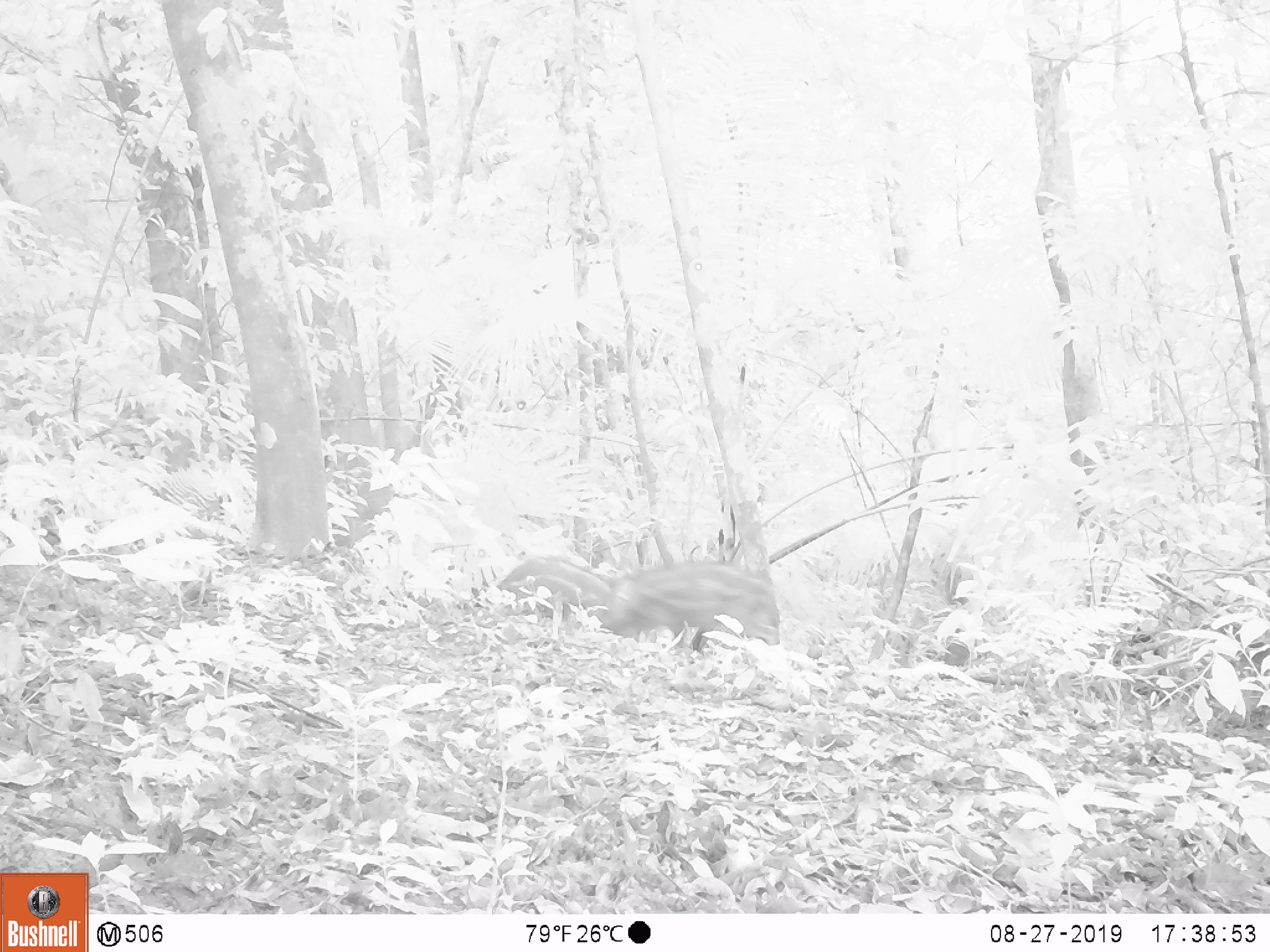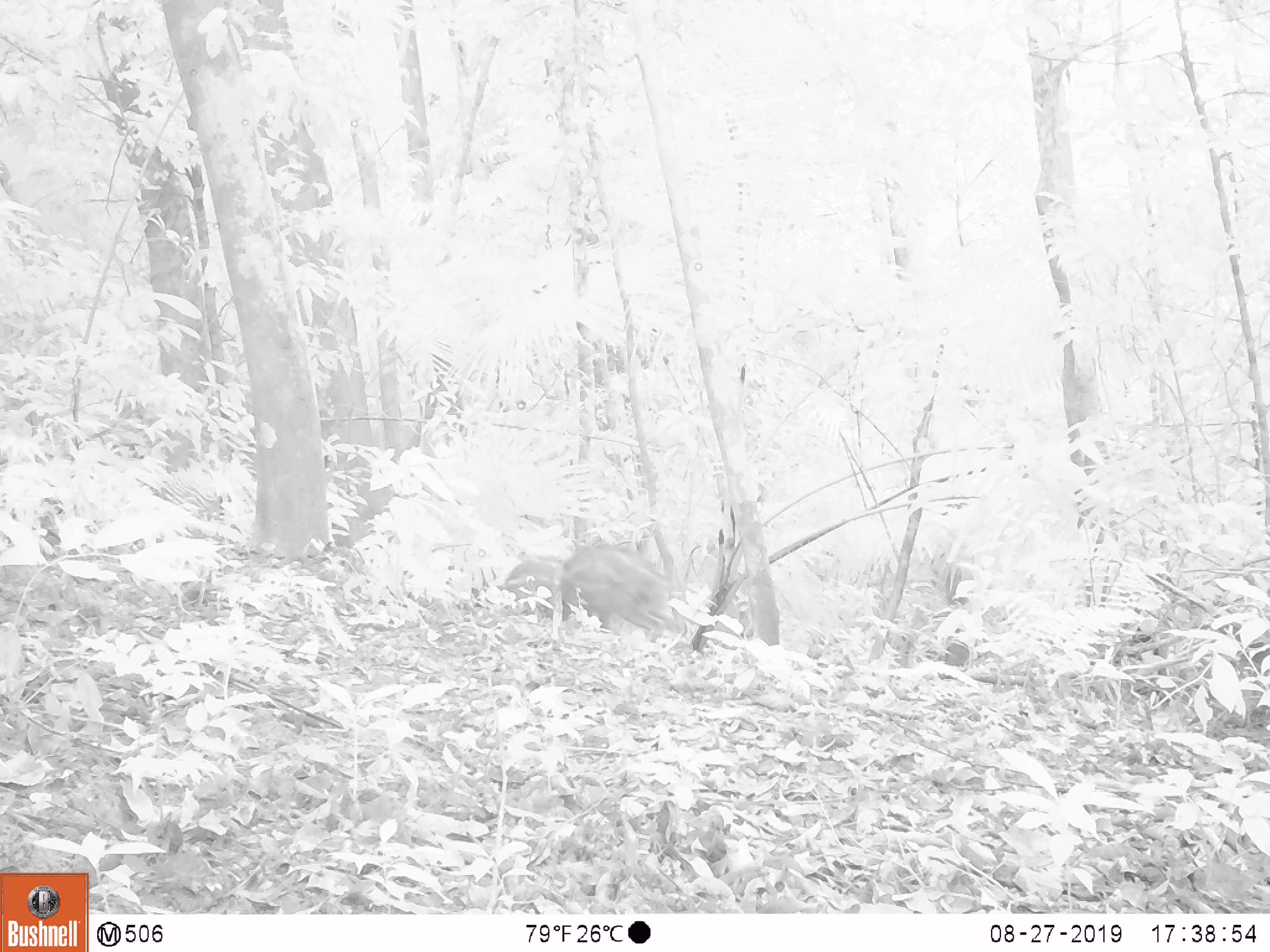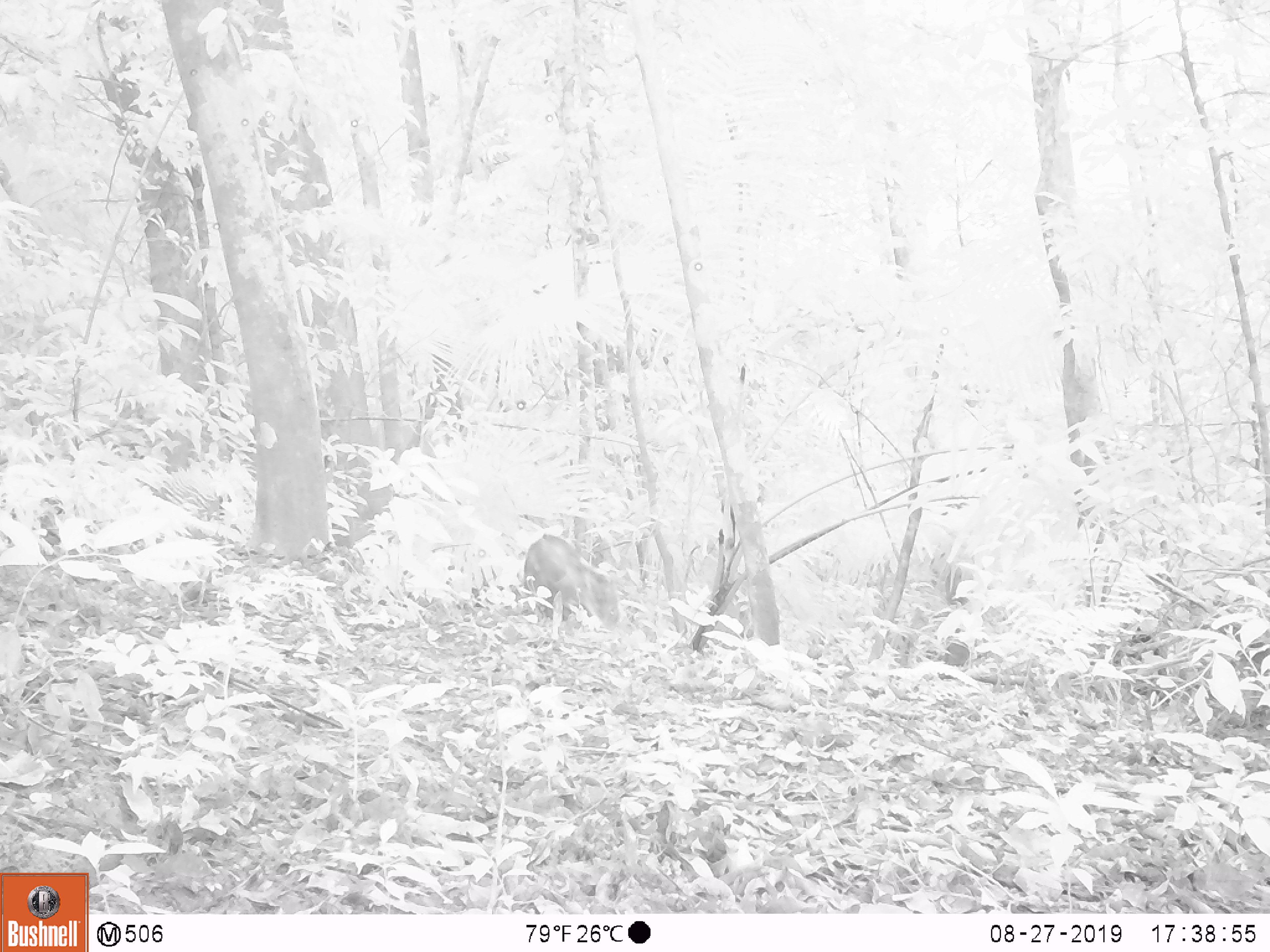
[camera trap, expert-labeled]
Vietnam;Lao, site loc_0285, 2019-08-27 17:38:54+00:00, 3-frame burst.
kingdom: Animalia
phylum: Chordata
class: Mammalia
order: Artiodactyla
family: Suidae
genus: Sus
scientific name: Sus scrofa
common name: eurasian wild pig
Eurasian wild pig (Sus scrofa). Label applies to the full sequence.